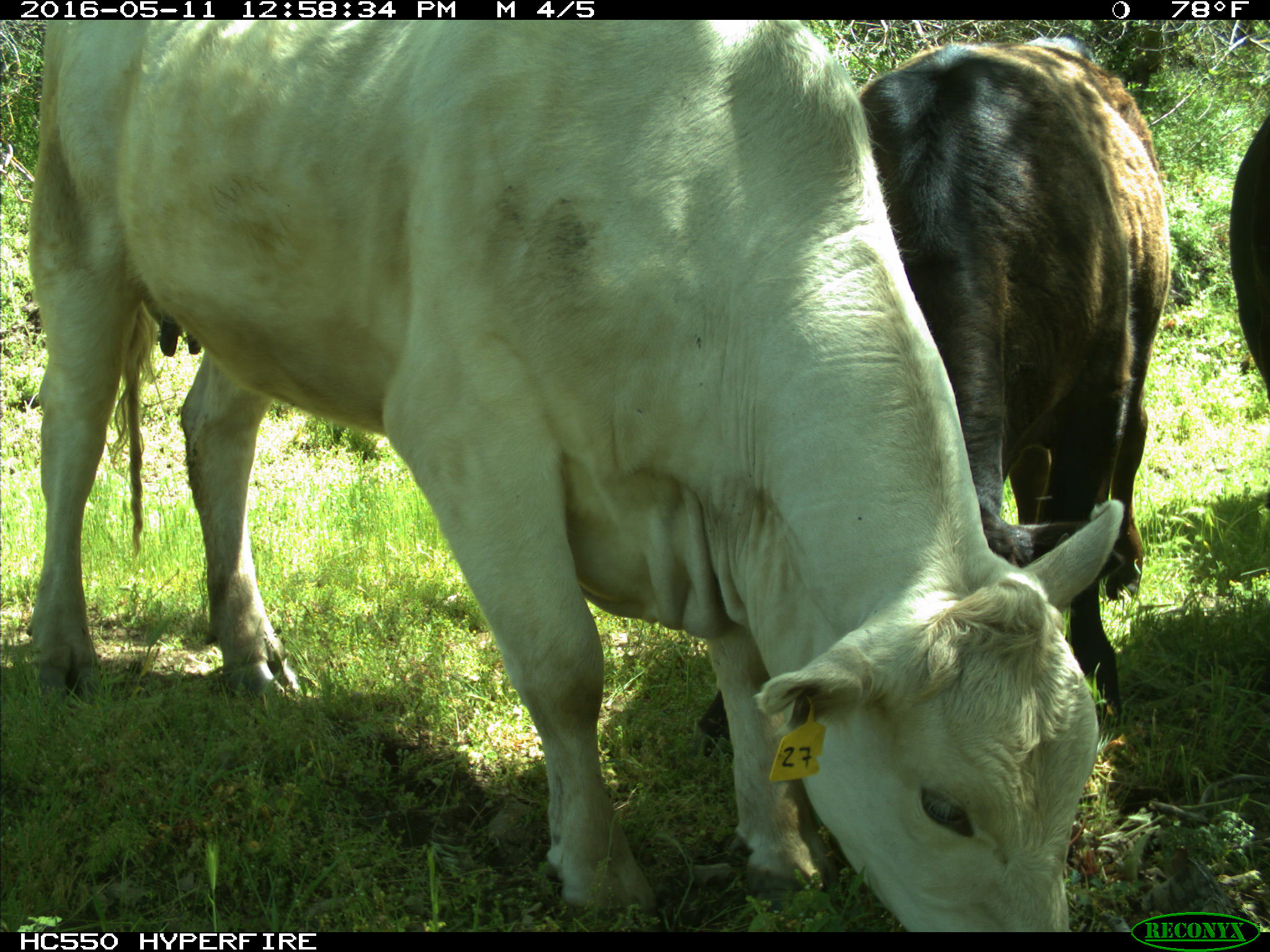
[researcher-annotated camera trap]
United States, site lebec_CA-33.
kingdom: Animalia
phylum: Chordata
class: Mammalia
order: Artiodactyla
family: Bovidae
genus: Bos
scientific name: Bos taurus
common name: domestic cow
Bos taurus (domestic cow).